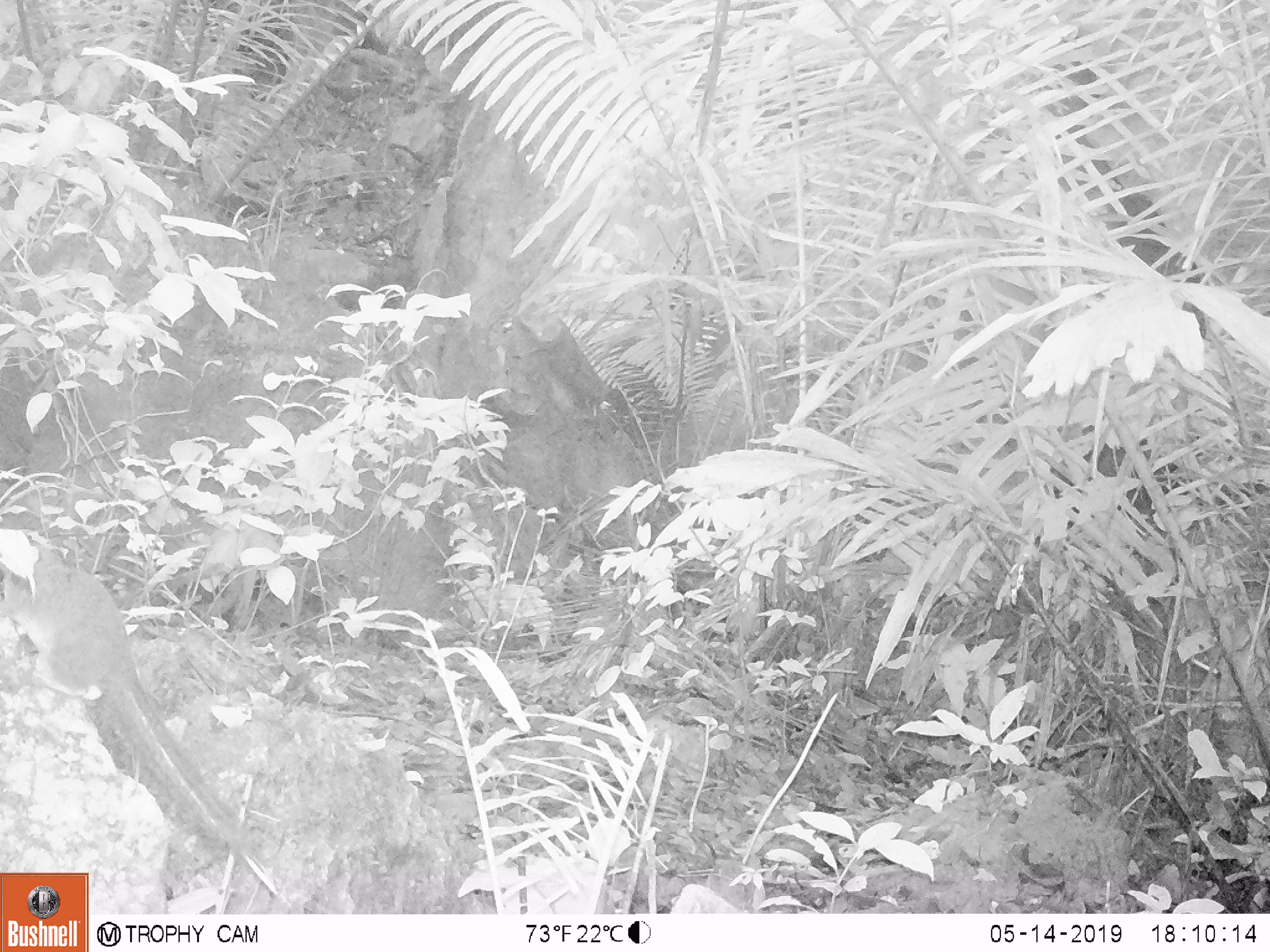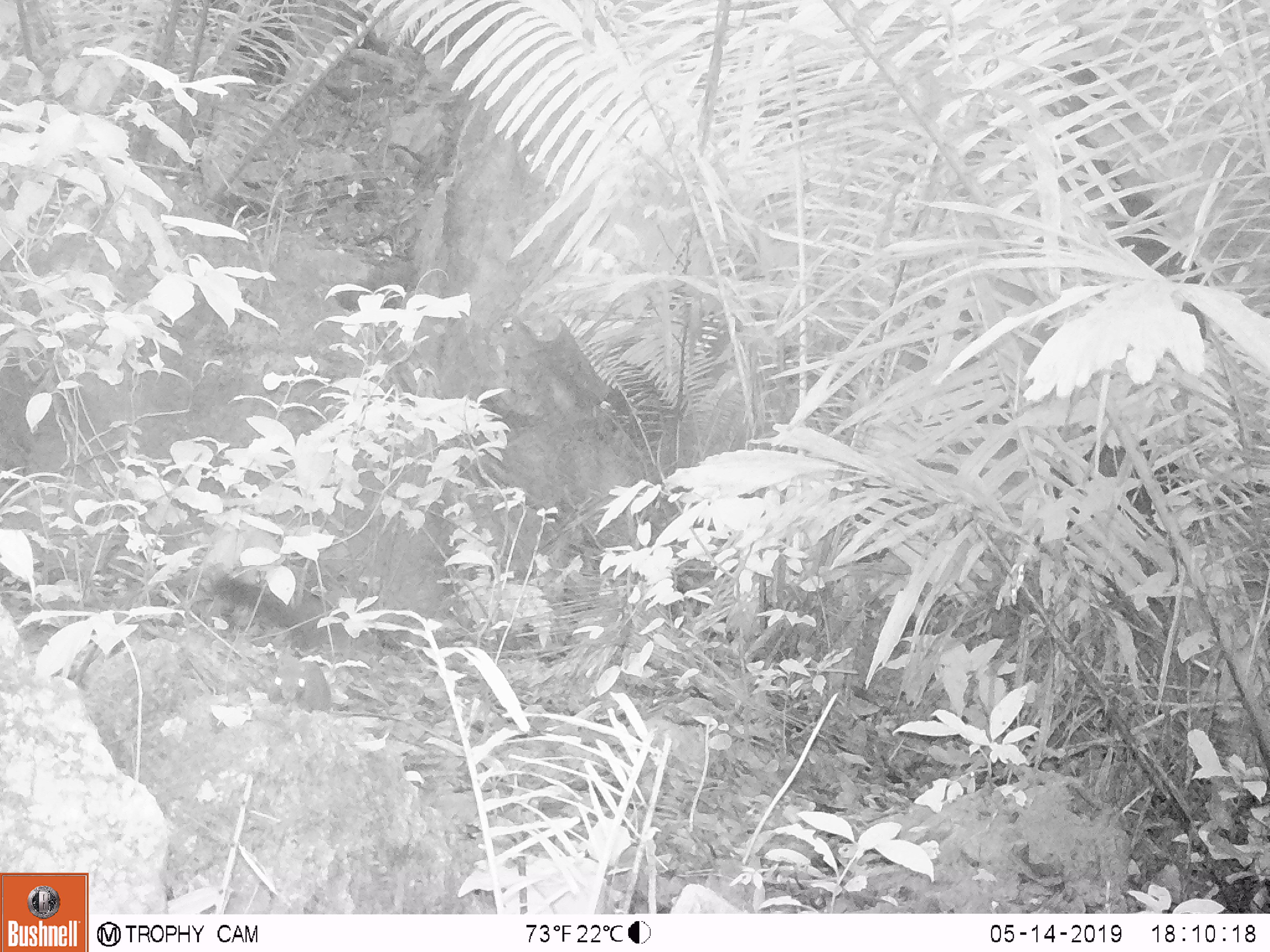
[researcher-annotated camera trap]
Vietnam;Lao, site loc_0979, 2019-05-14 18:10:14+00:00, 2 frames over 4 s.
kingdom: Animalia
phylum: Chordata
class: Mammalia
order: Rodentia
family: Sciuridae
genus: Dremomys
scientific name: Dremomys rufigenis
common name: red-cheeked squirrel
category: red cheeked squirrel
Red cheeked squirrel (red-cheeked squirrel) (Dremomys rufigenis). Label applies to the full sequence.